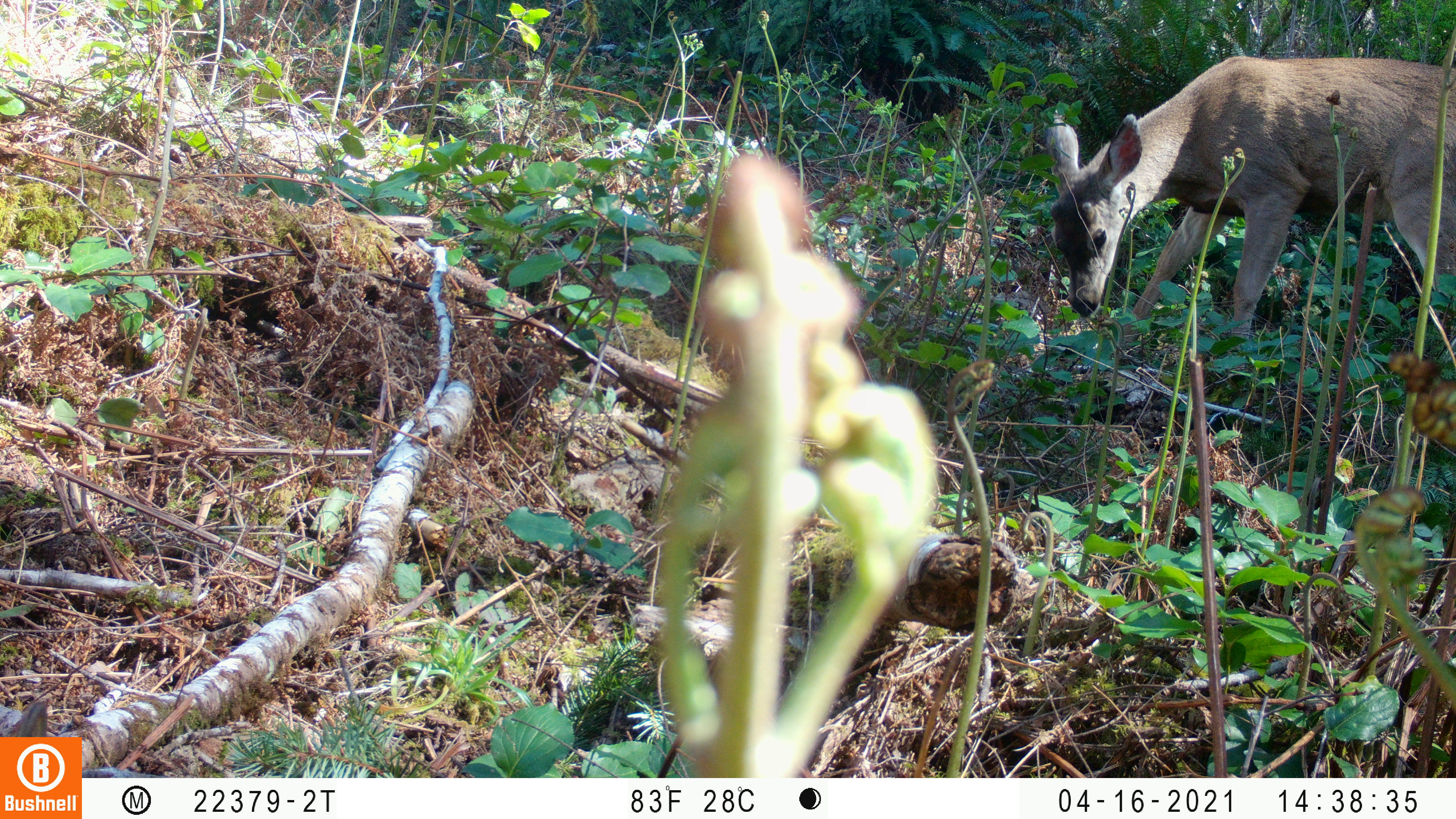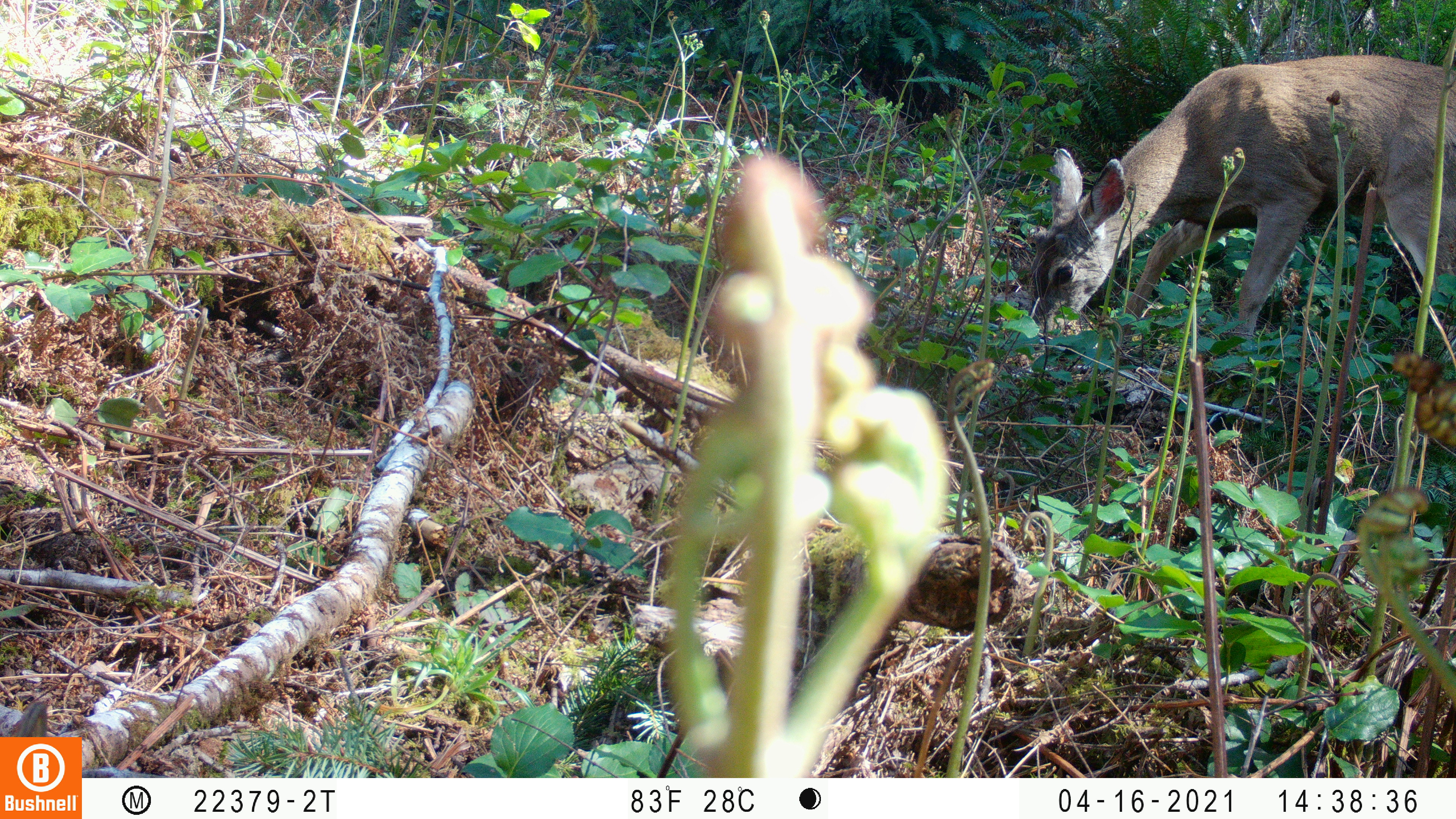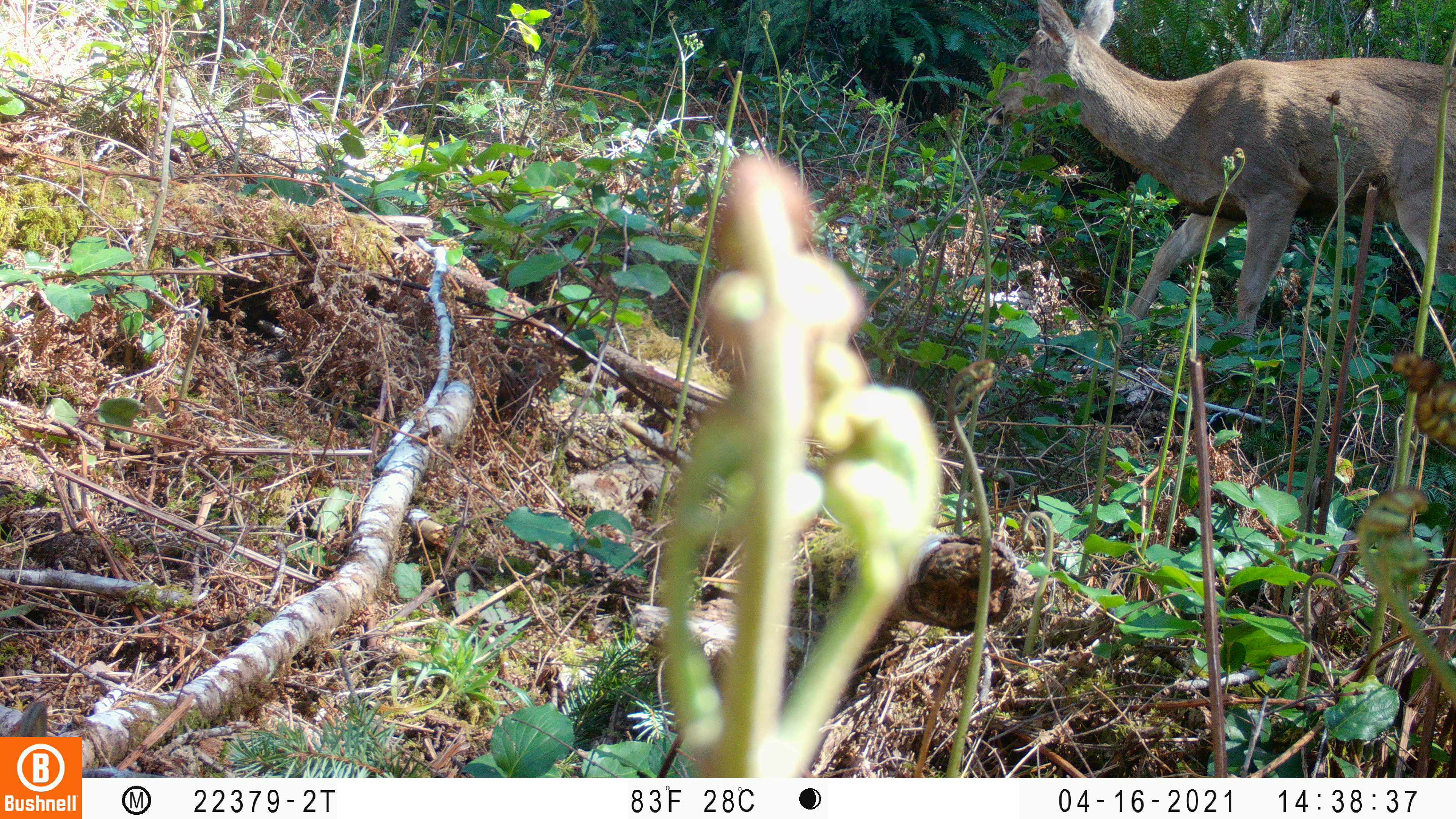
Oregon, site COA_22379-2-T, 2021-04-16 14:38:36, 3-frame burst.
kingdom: Animalia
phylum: Chordata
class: Mammalia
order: Artiodactyla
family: Cervidae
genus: Odocoileus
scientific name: Odocoileus hemionus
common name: black-tailed deer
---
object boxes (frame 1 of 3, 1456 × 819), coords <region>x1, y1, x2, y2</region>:
black-tailed deer: <region>1031, 25, 1455, 416</region>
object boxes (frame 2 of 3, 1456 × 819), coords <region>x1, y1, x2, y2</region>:
black-tailed deer: <region>993, 34, 1455, 421</region>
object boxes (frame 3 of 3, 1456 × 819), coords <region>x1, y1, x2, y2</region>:
black-tailed deer: <region>963, 0, 1453, 419</region>